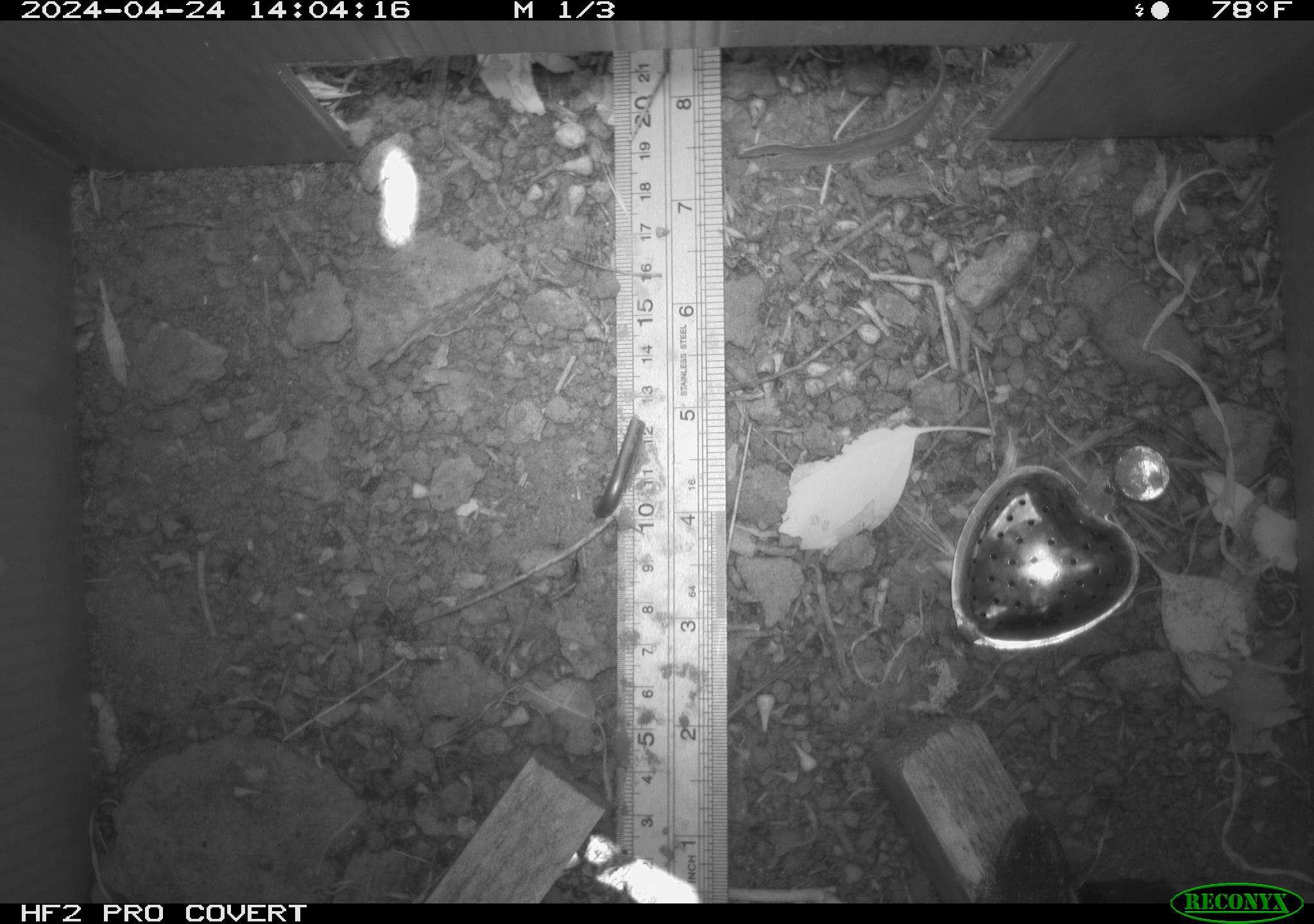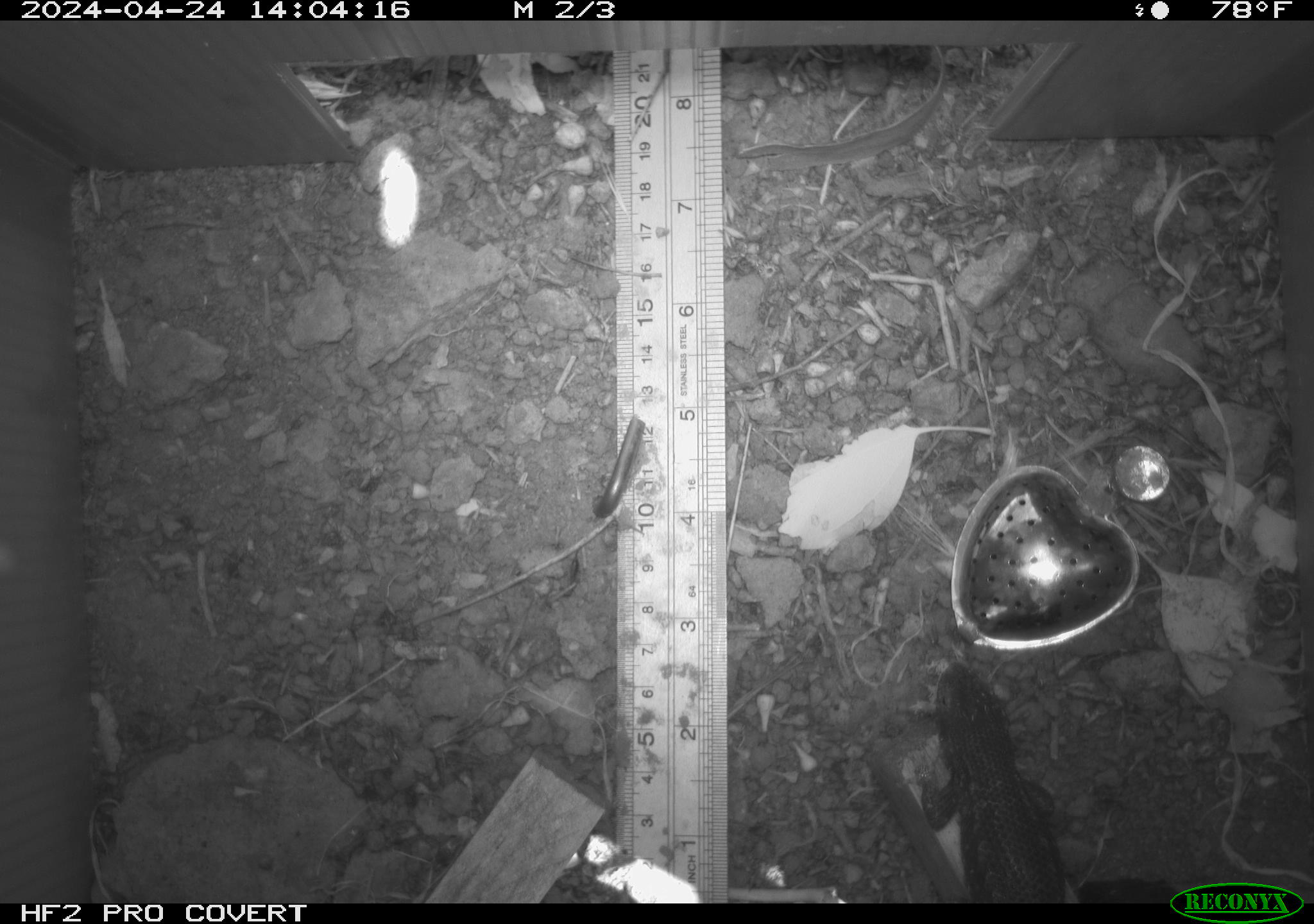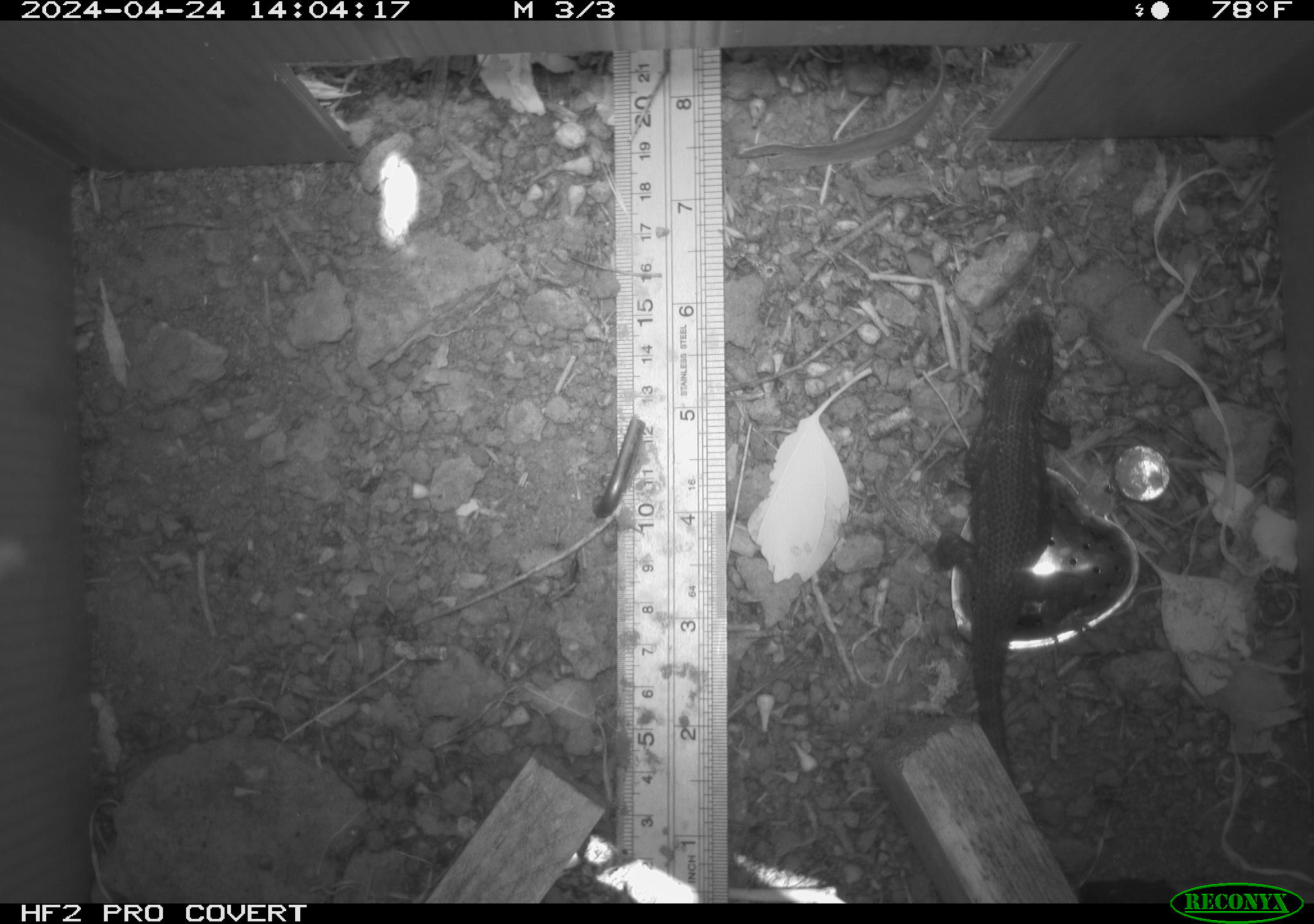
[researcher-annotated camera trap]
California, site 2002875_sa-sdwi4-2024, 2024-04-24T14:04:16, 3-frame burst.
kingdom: Animalia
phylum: Chordata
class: Reptilia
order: Squamata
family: Phrynosomatidae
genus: Sceloporus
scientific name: Sceloporus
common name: spiny lizards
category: sceloporus species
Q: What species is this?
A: Sceloporus species (spiny lizards) (Sceloporus).